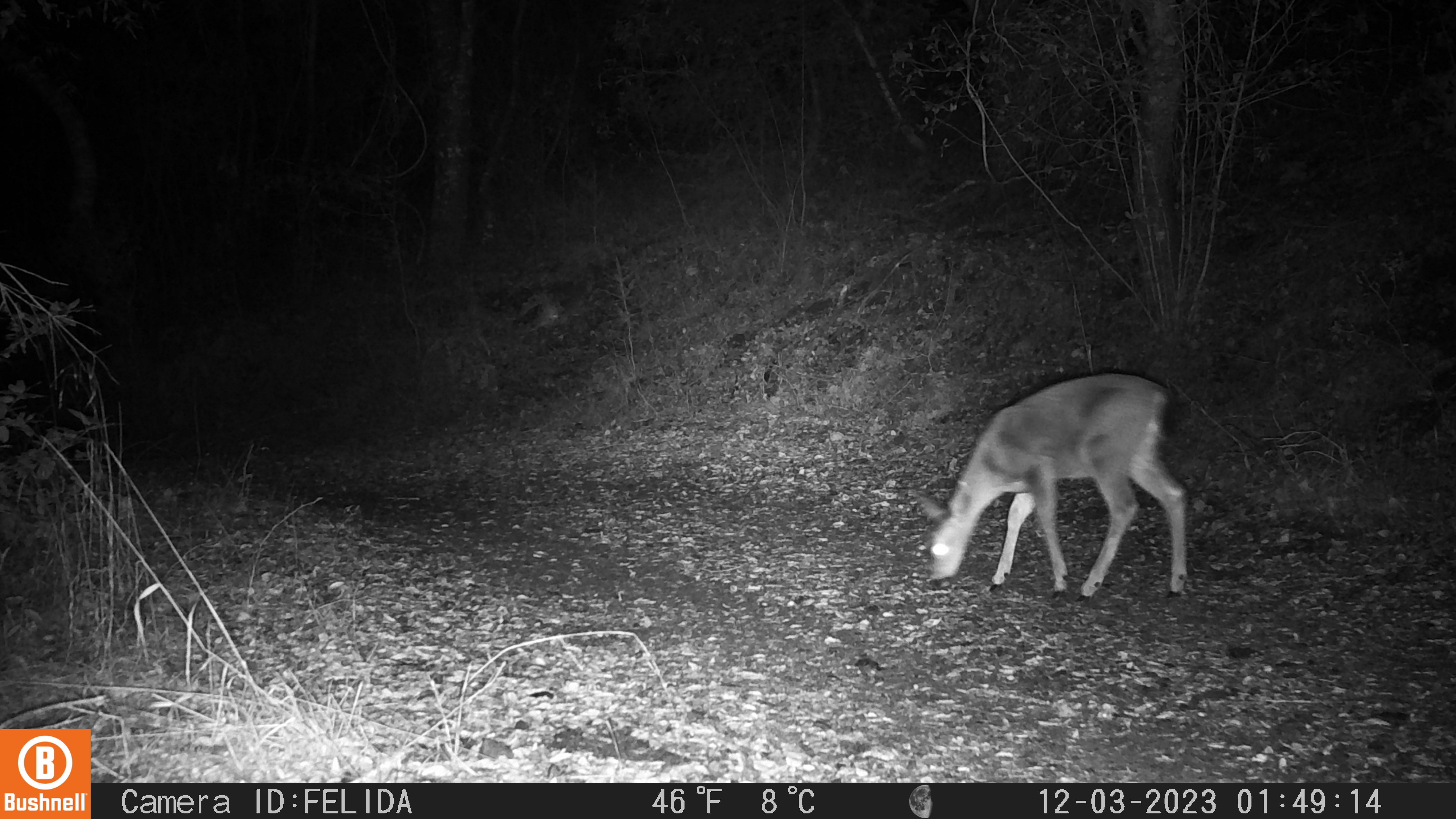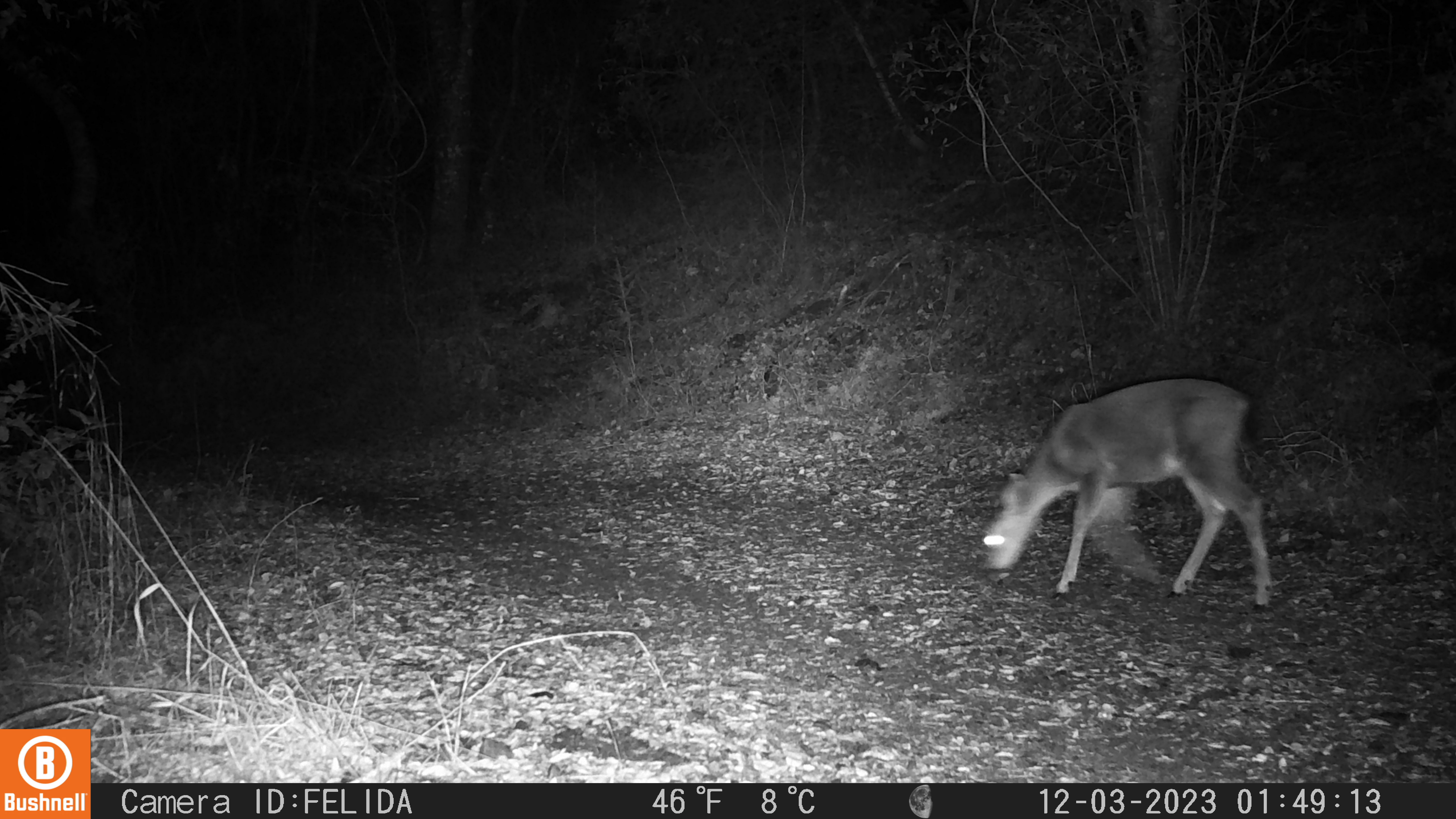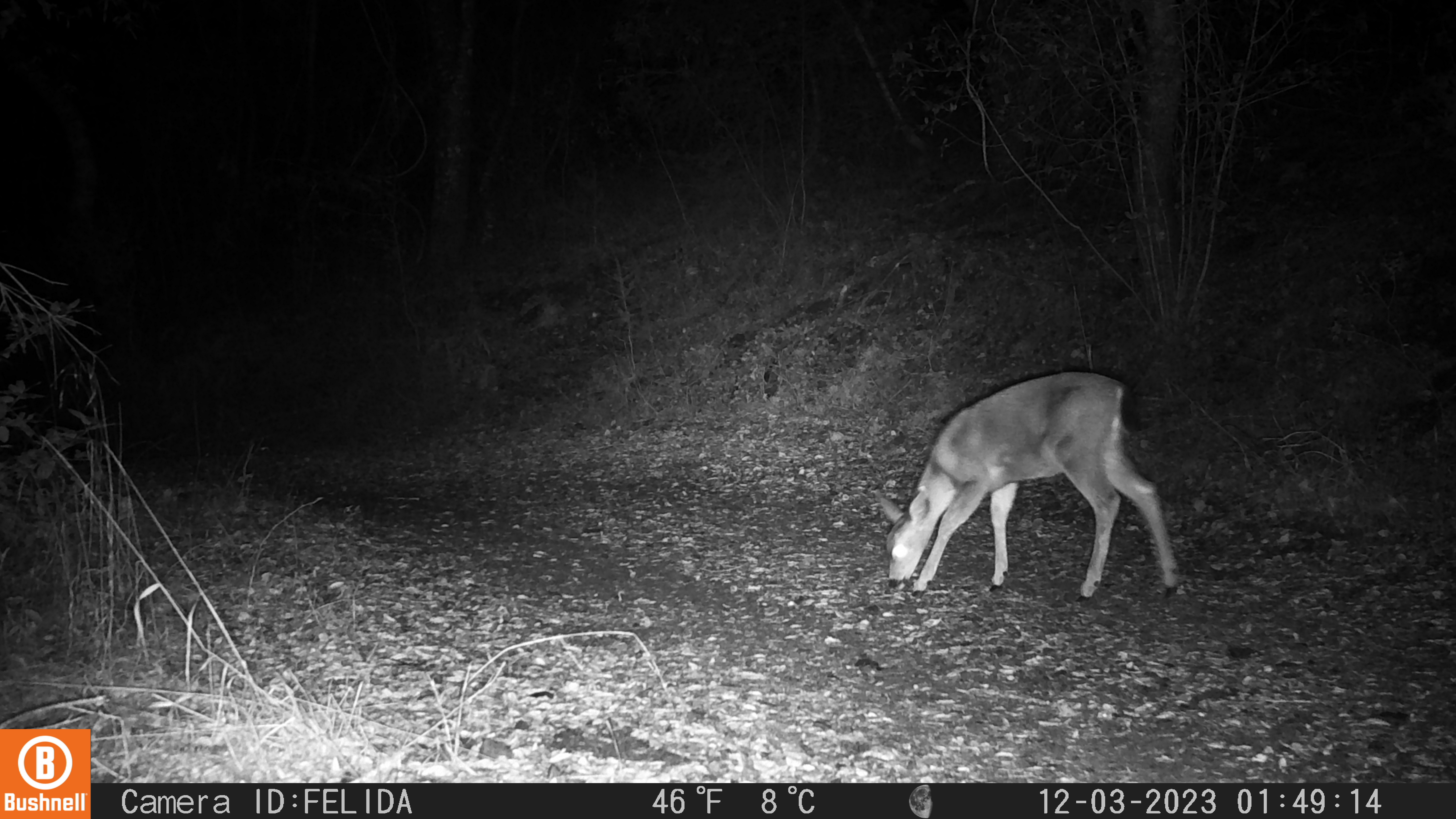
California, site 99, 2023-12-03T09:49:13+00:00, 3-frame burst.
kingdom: Animalia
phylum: Chordata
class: Mammalia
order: Artiodactyla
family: Cervidae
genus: Odocoileus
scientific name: Odocoileus hemionus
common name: mule deer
Mule deer (Odocoileus hemionus).